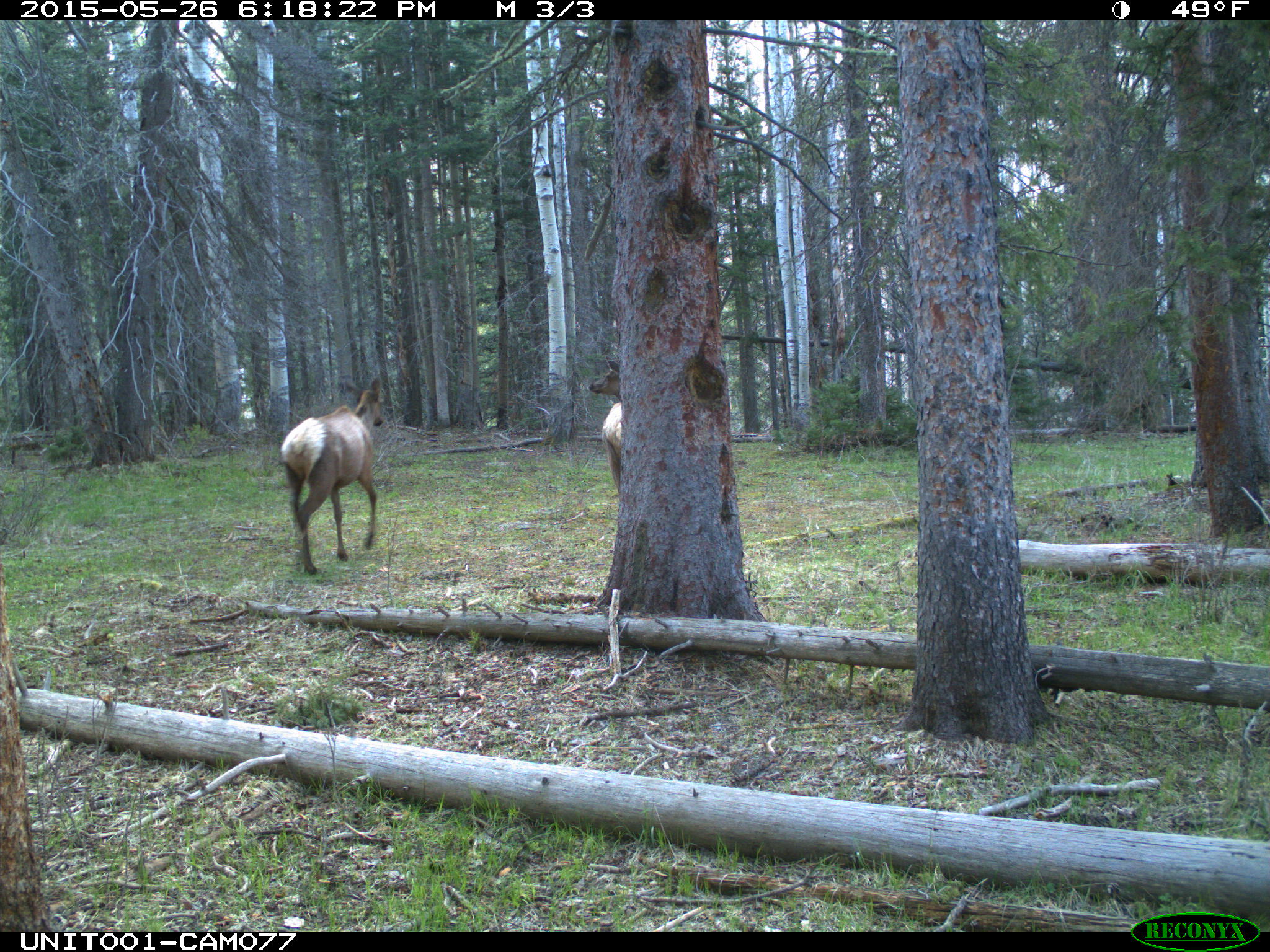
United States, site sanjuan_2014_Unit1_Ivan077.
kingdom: Animalia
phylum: Chordata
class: Mammalia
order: Artiodactyla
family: Cervidae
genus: Cervus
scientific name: Cervus elaphus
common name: red deer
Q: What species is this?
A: Cervus elaphus (red deer).